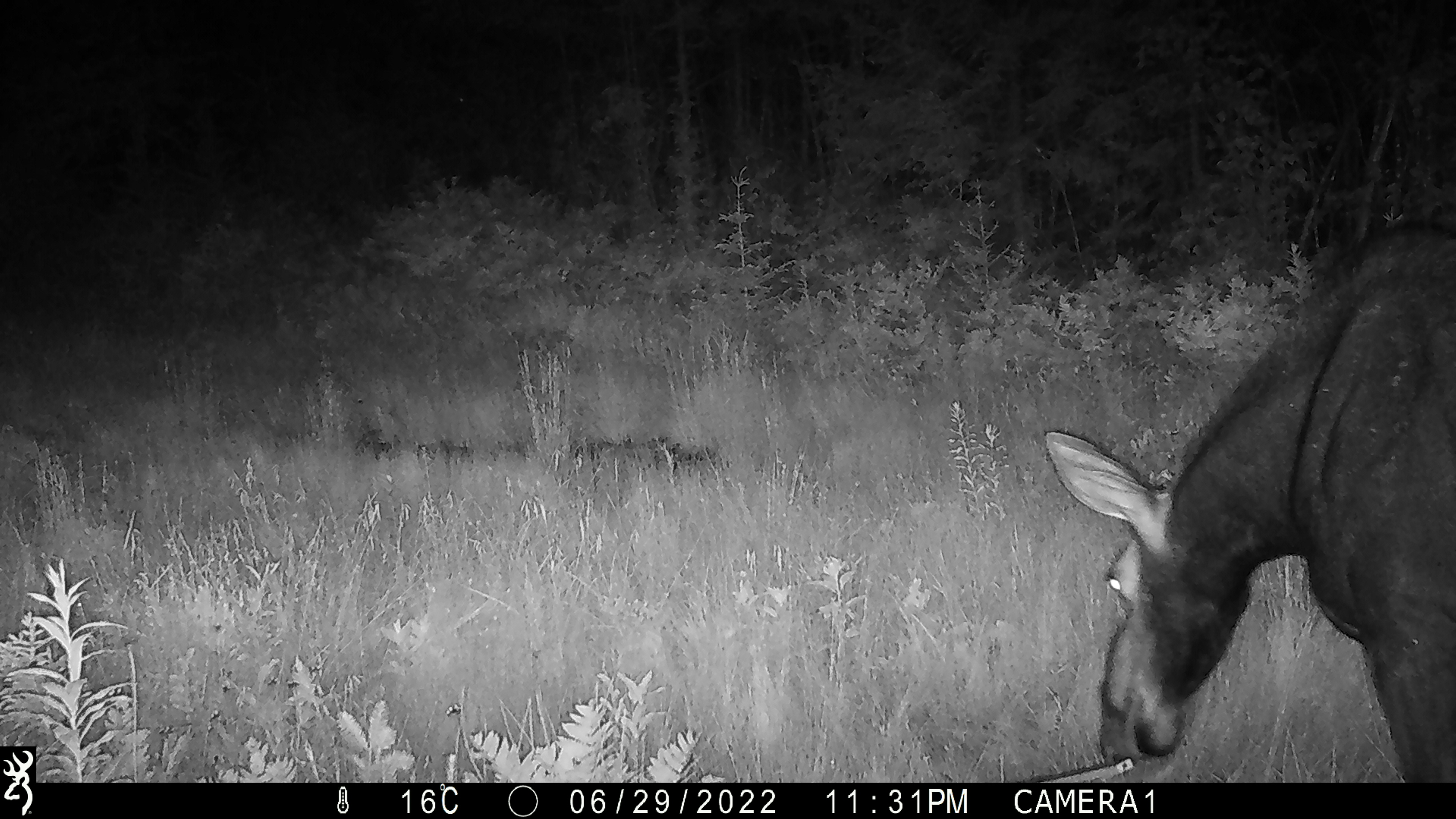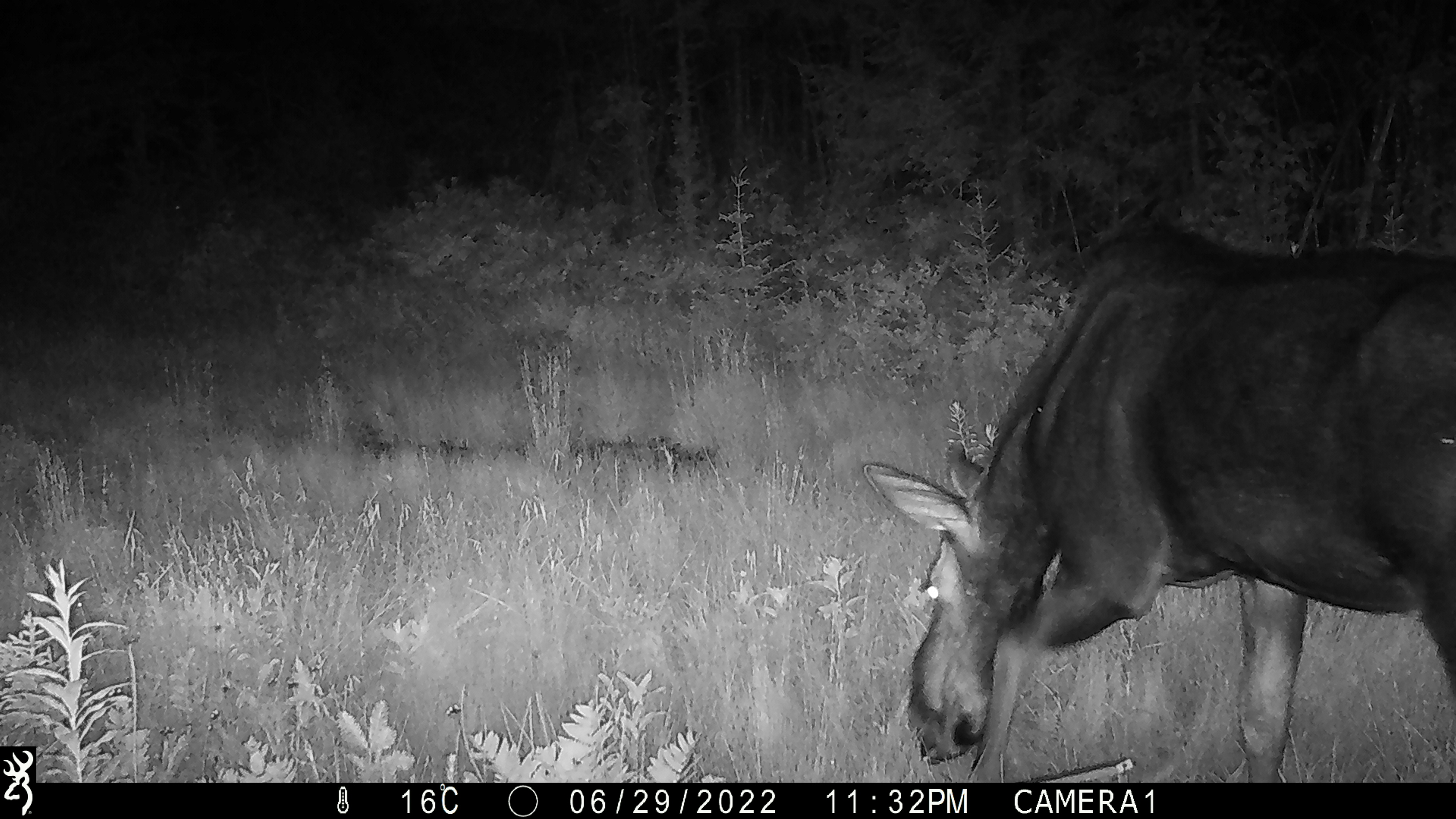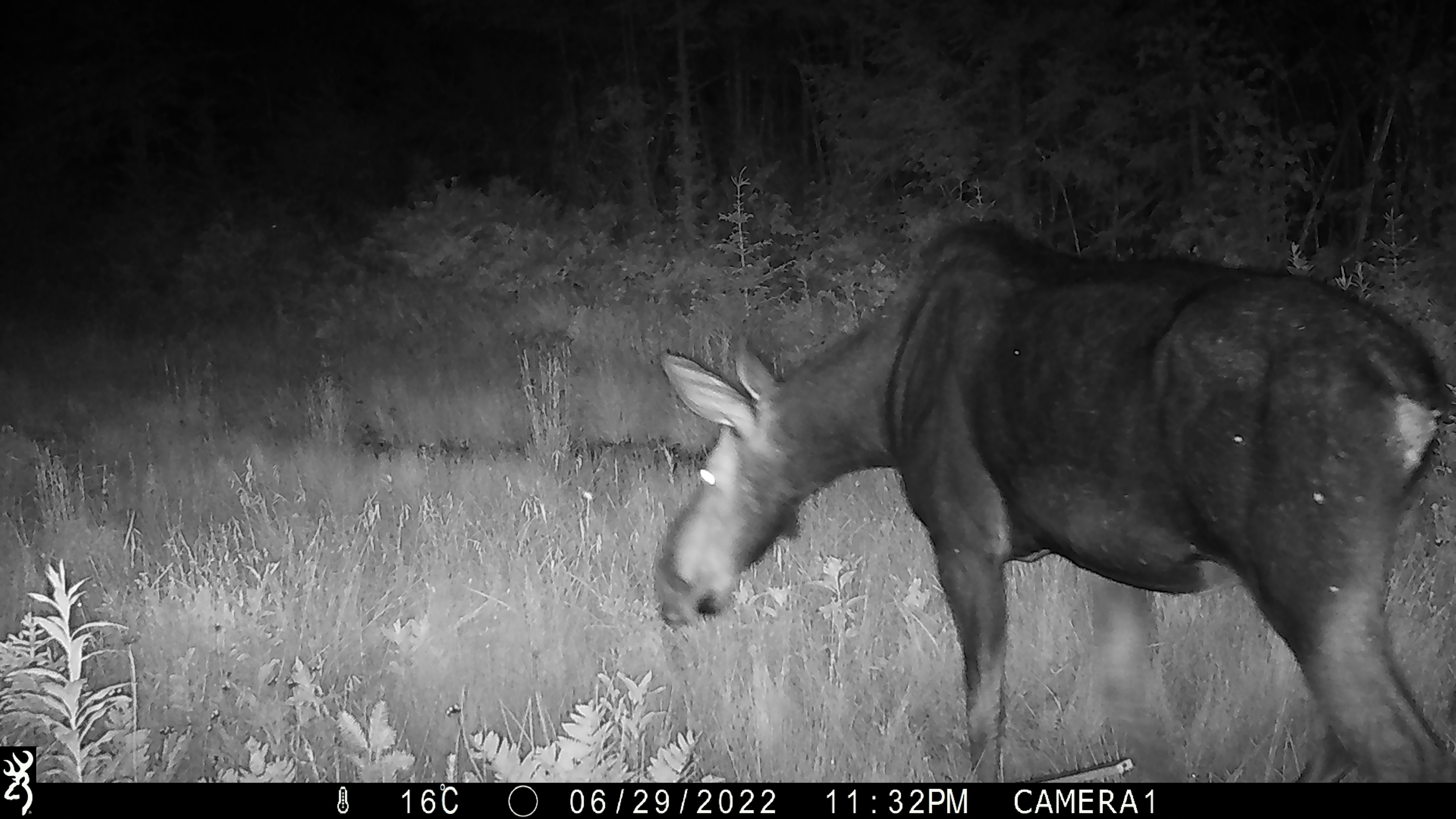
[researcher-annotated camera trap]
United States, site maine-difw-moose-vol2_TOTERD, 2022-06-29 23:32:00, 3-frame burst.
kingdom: Animalia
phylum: Chordata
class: Mammalia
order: Artiodactyla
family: Cervidae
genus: Alces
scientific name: Alces alces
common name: moose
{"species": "moose (Alces alces)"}